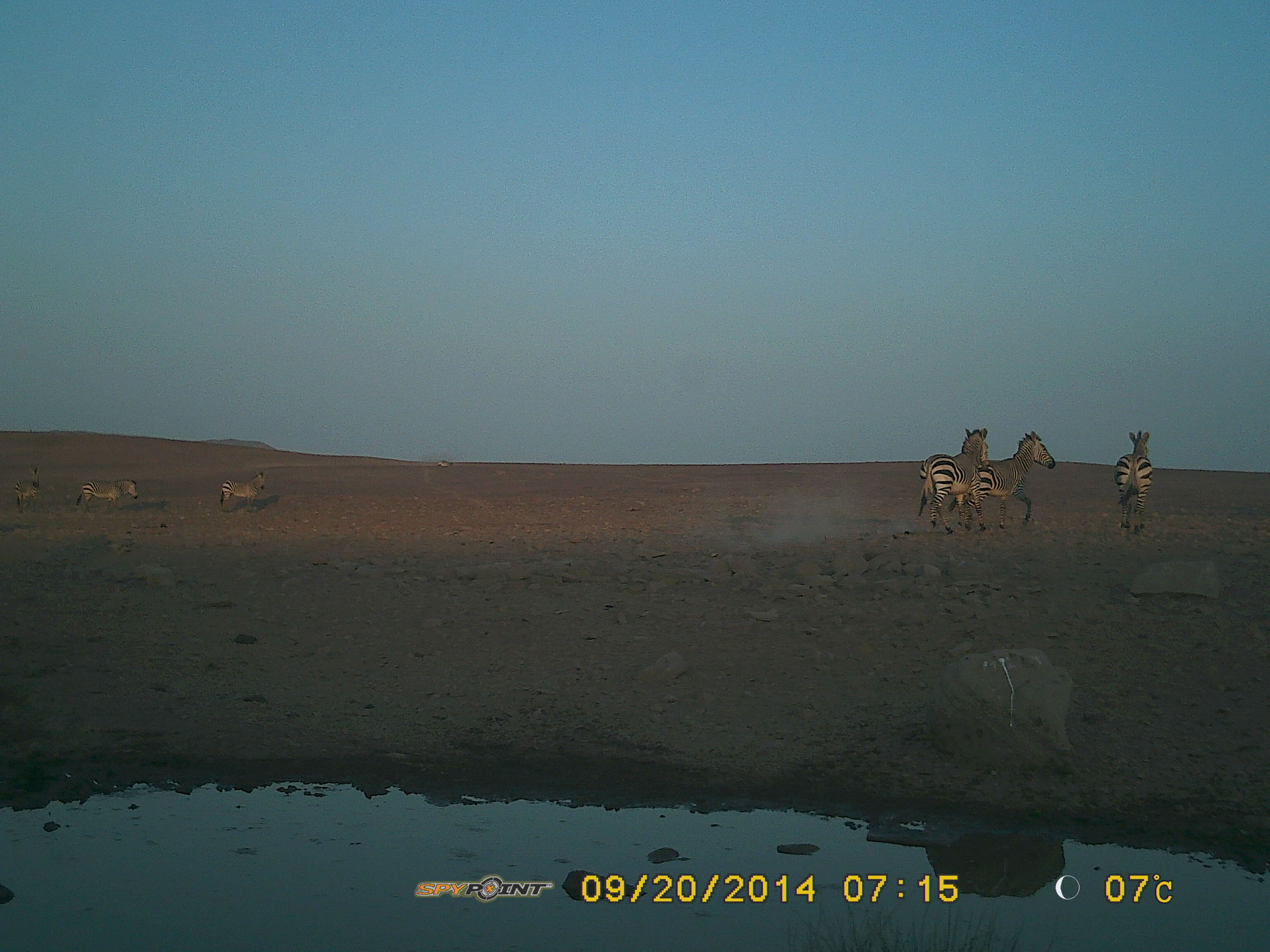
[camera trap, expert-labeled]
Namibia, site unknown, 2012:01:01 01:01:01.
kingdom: Animalia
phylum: Chordata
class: Mammalia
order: Perissodactyla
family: Equidae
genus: Equus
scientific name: Equus zebra hartmannae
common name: hartmann's mountain zebra